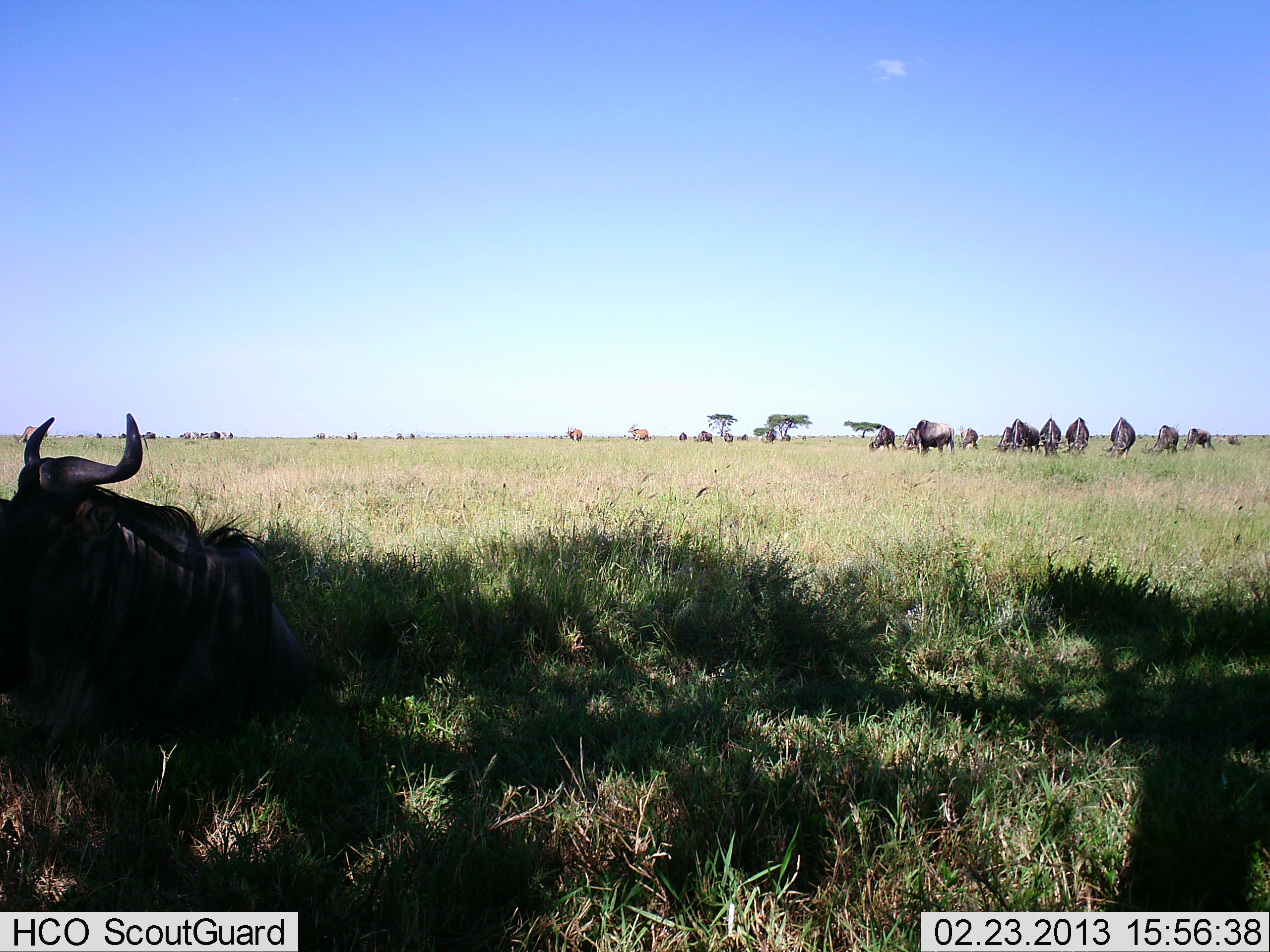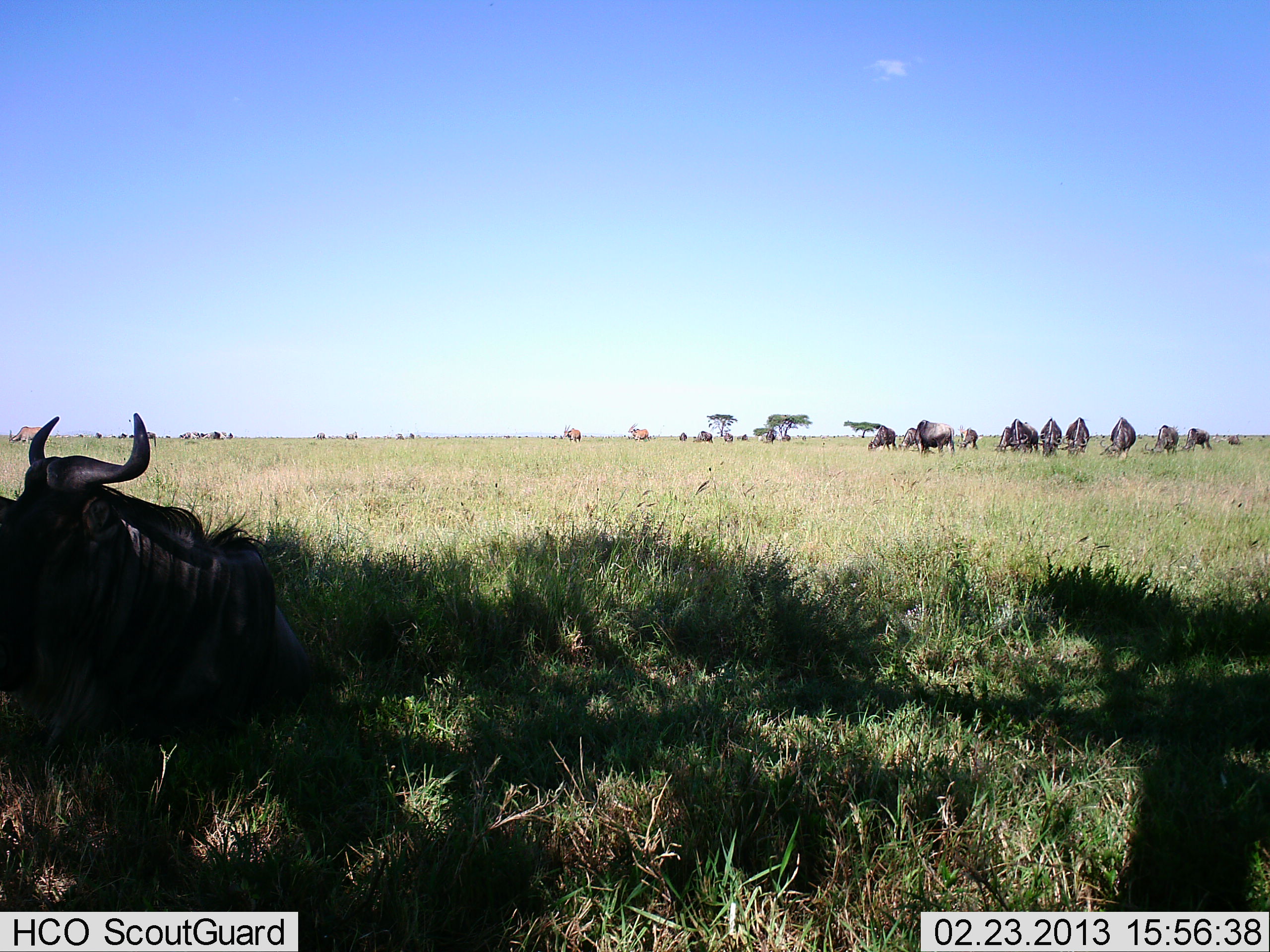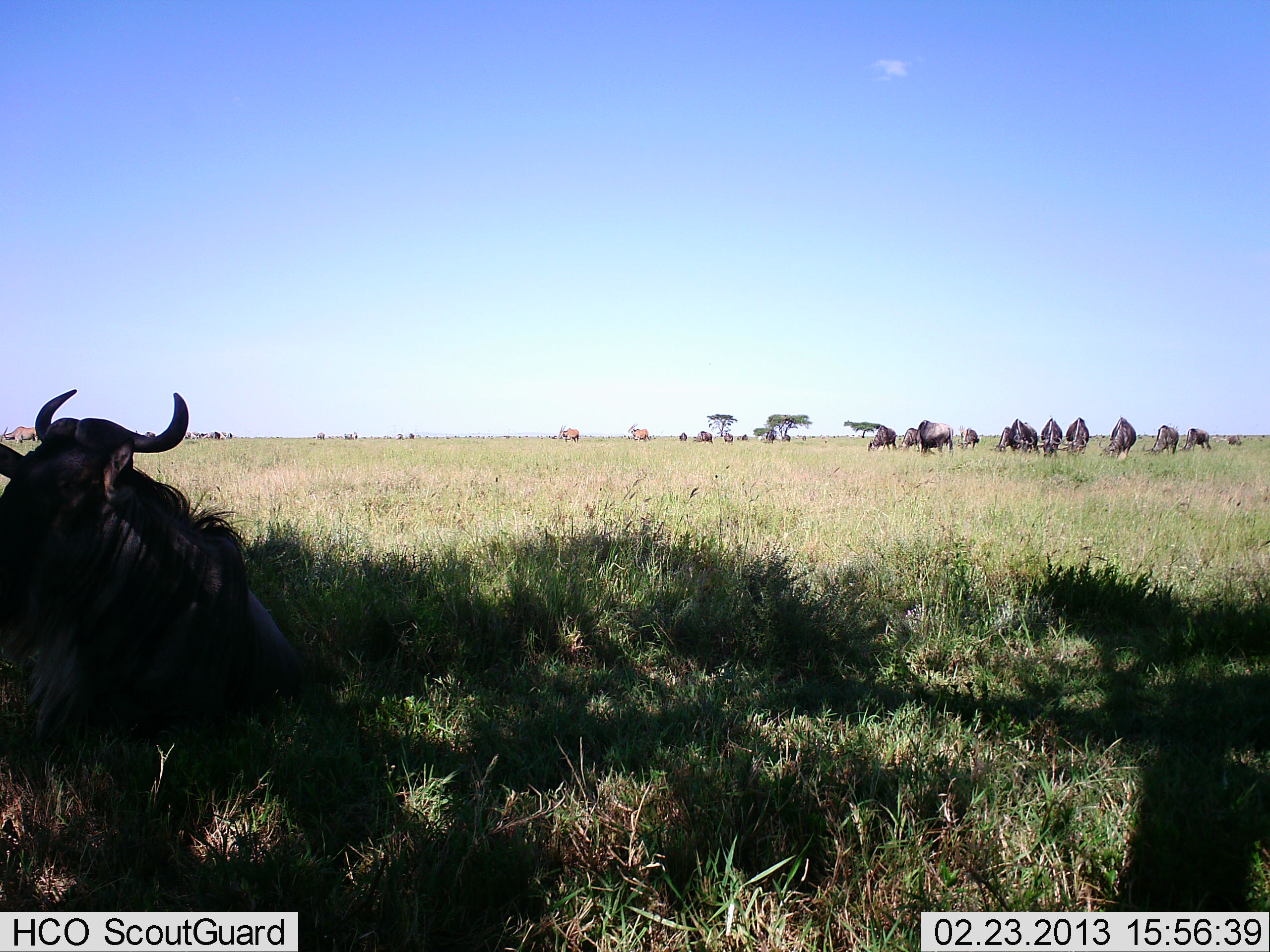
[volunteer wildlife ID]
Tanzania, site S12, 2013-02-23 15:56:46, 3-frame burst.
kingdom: Animalia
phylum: Chordata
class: Mammalia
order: Artiodactyla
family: Bovidae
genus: Connochaetes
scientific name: Connochaetes taurinus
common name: blue wildebeest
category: wildebeest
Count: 11-50.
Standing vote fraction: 56%.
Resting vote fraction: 84%.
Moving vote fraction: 20%.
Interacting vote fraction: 12%.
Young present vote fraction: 0%.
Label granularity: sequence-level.